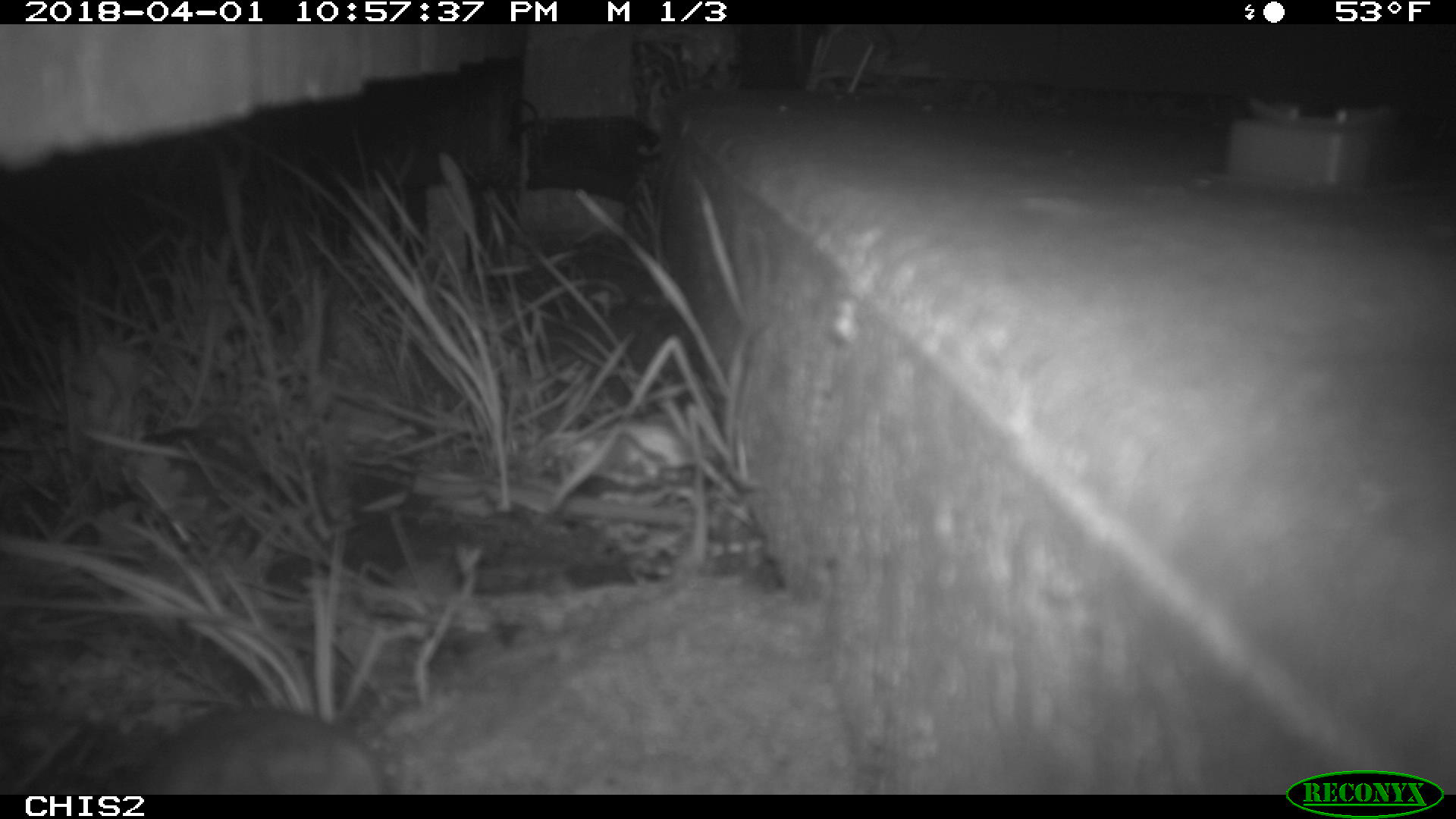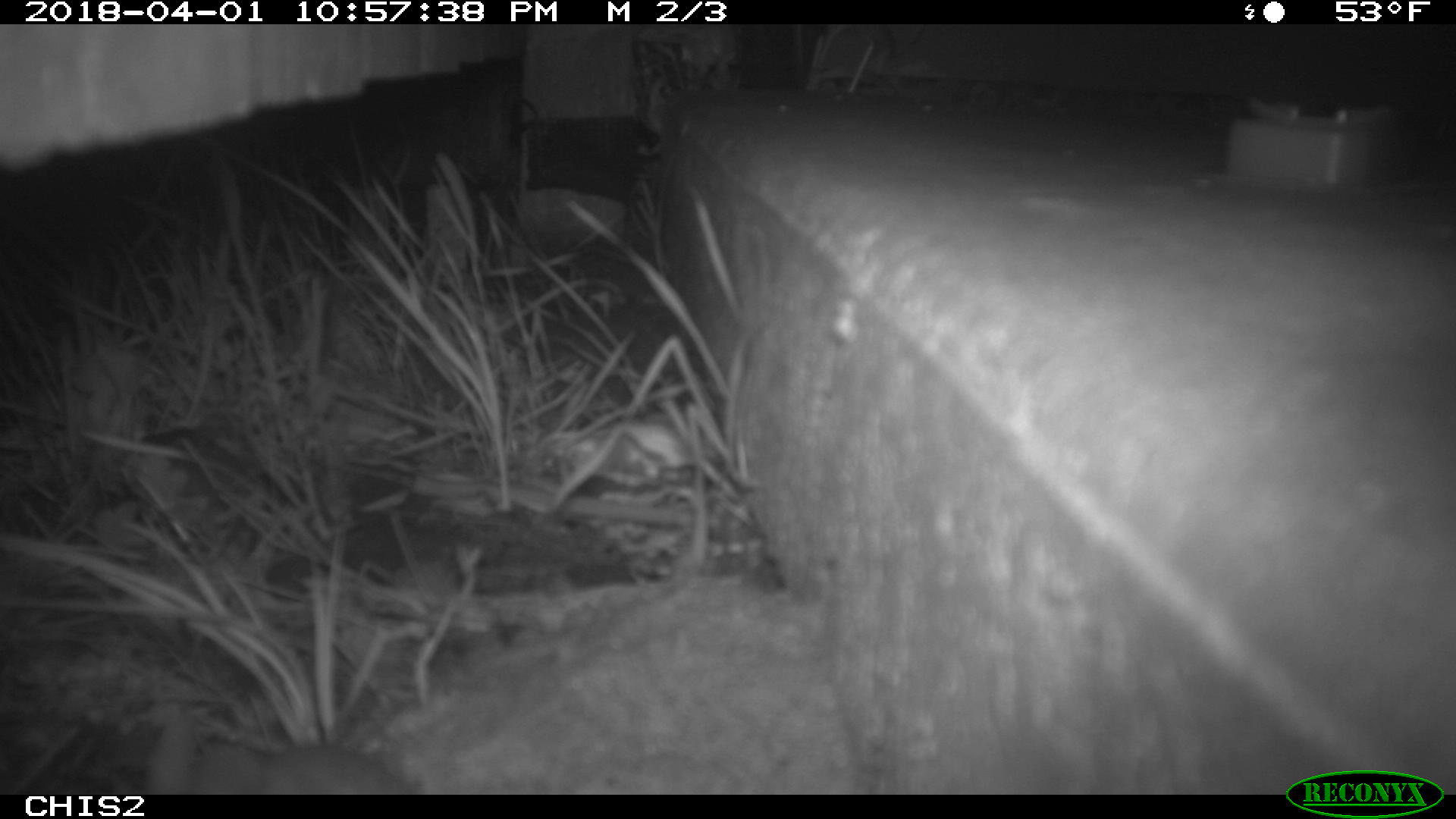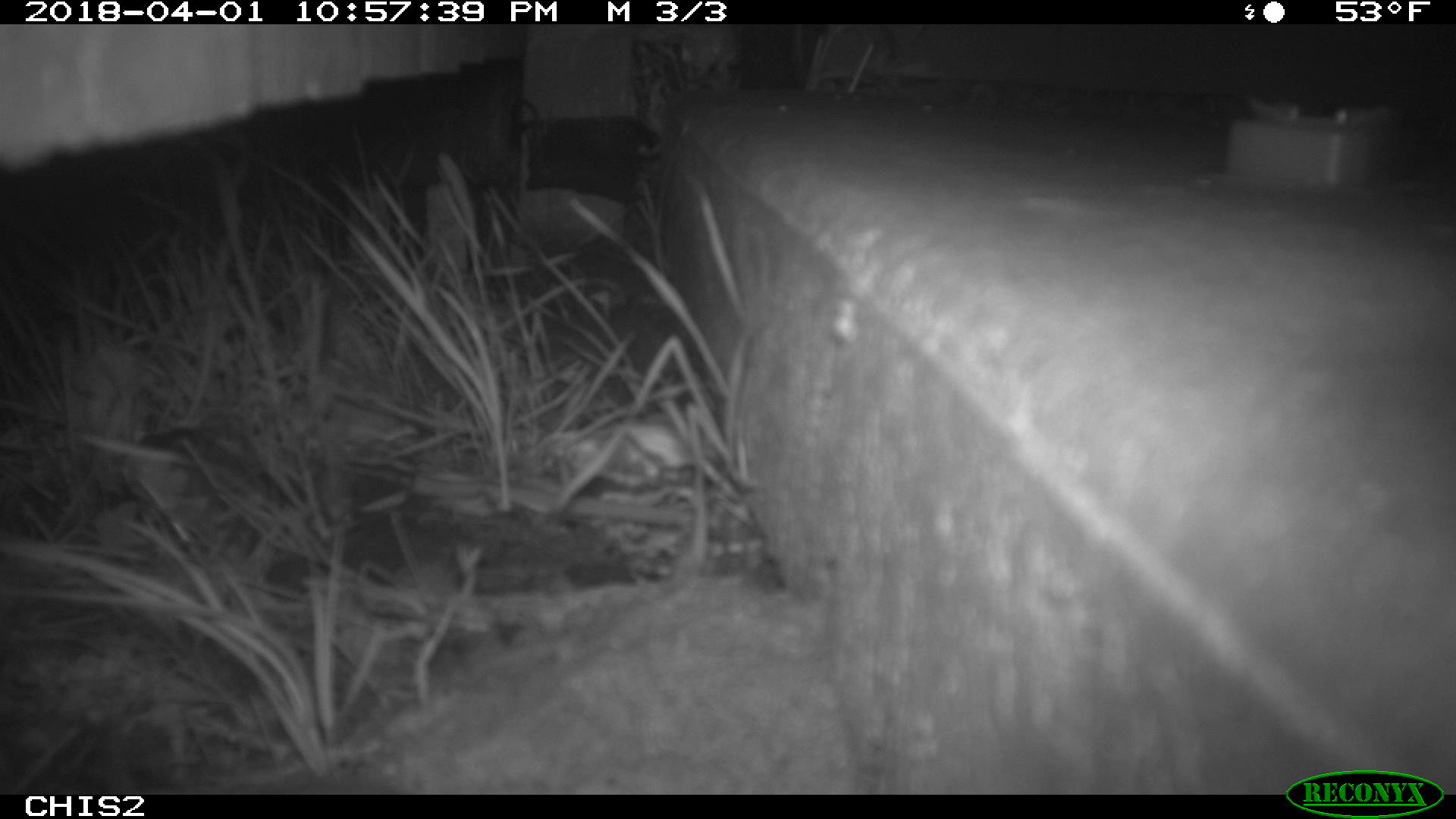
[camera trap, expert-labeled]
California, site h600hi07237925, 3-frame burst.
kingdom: Animalia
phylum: Chordata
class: Mammalia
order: Rodentia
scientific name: Rodentia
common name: rodent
Rodent (Rodentia).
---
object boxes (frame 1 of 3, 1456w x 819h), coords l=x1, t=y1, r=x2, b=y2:
rodent: l=95, t=705, r=391, b=795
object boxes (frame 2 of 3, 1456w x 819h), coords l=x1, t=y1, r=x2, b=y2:
rodent: l=116, t=708, r=421, b=791